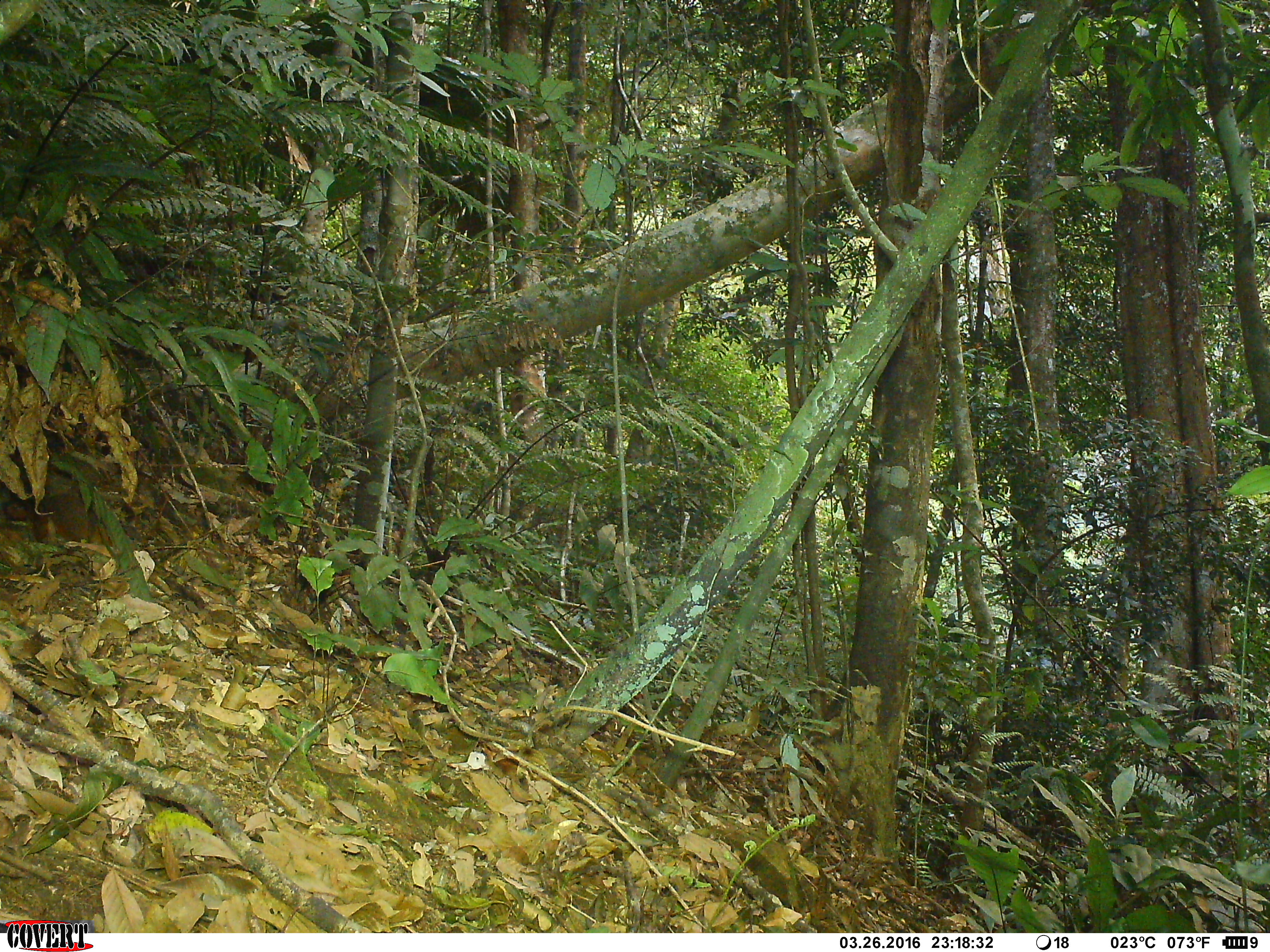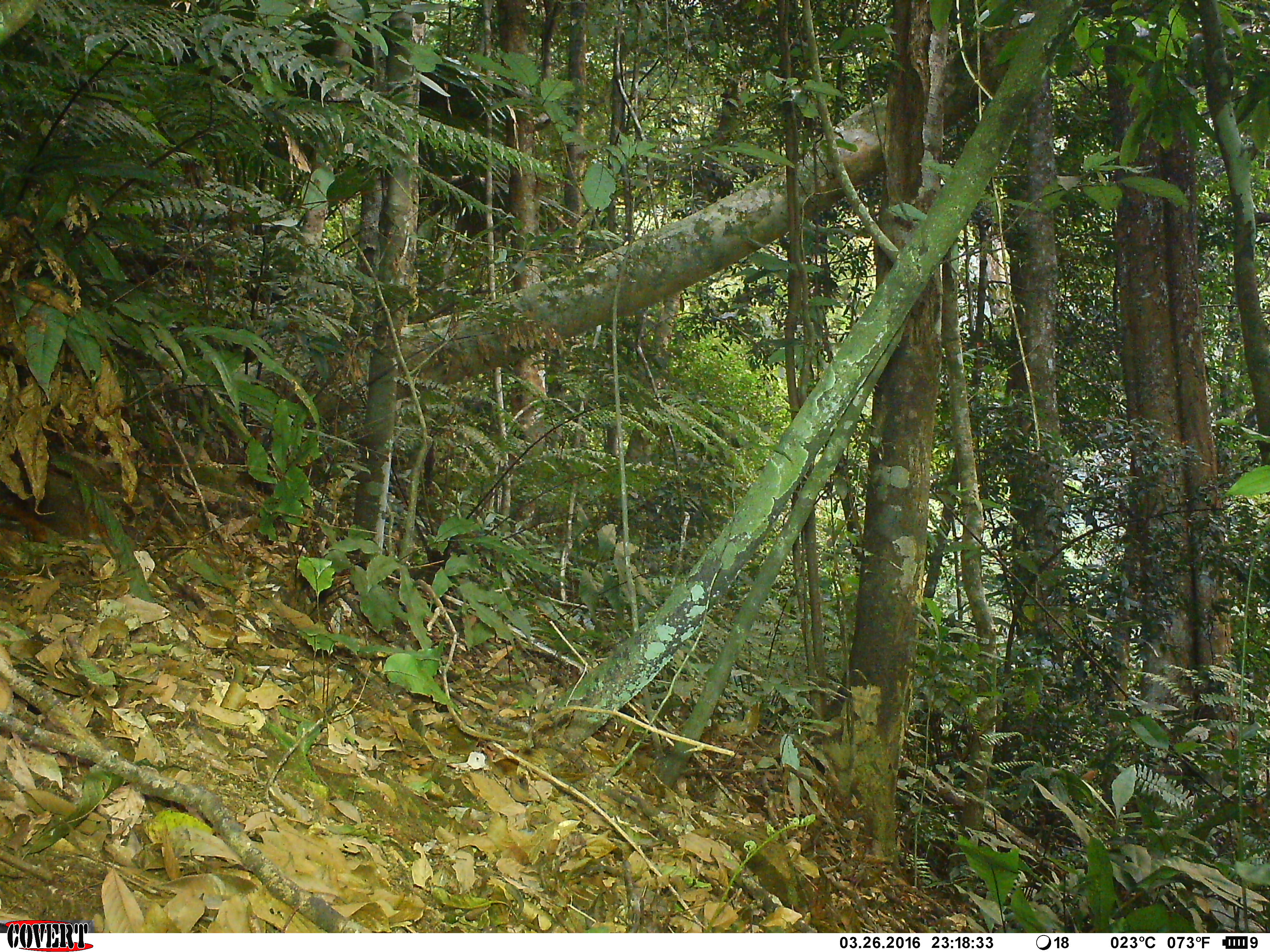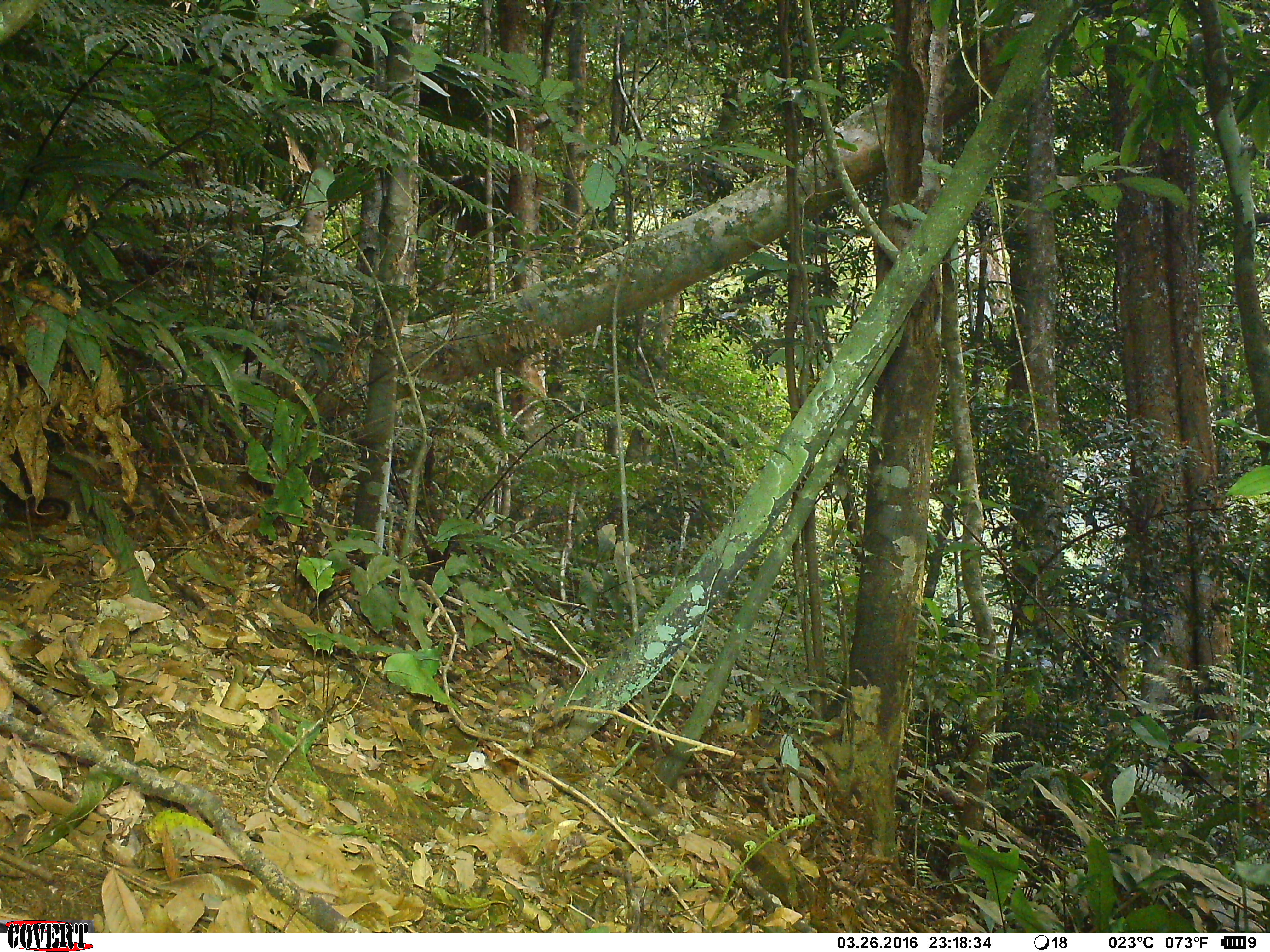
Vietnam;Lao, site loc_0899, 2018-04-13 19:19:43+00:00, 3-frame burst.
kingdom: Animalia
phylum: Chordata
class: Mammalia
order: Rodentia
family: Sciuridae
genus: Dremomys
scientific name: Dremomys rufigenis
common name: red-cheeked squirrel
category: red cheeked squirrel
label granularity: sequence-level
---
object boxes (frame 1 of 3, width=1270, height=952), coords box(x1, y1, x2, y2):
red cheeked squirrel: box(0, 488, 110, 543)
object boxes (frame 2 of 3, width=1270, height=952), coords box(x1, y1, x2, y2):
red cheeked squirrel: box(0, 488, 110, 543)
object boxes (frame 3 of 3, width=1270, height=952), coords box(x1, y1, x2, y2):
red cheeked squirrel: box(0, 488, 72, 524)